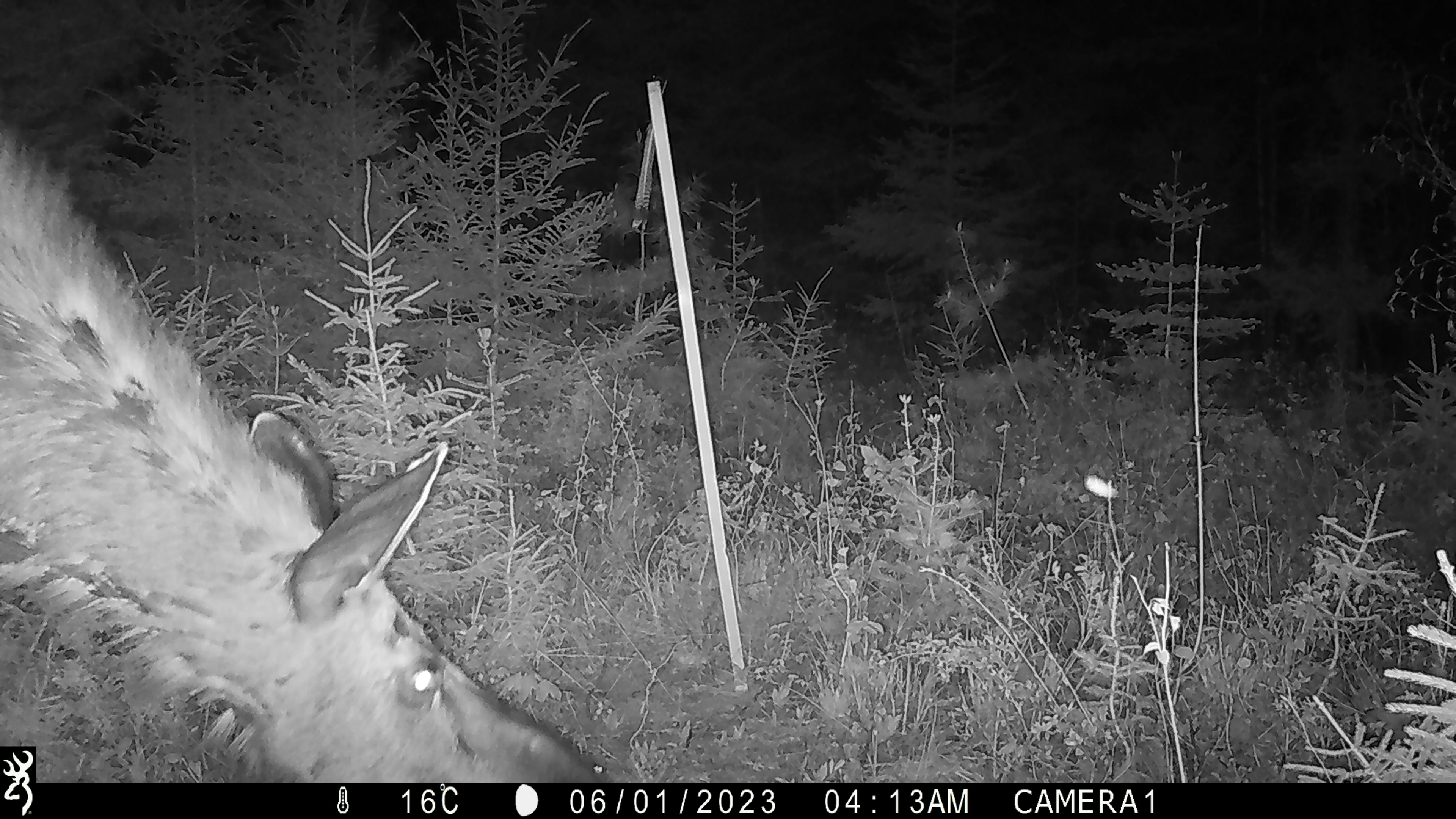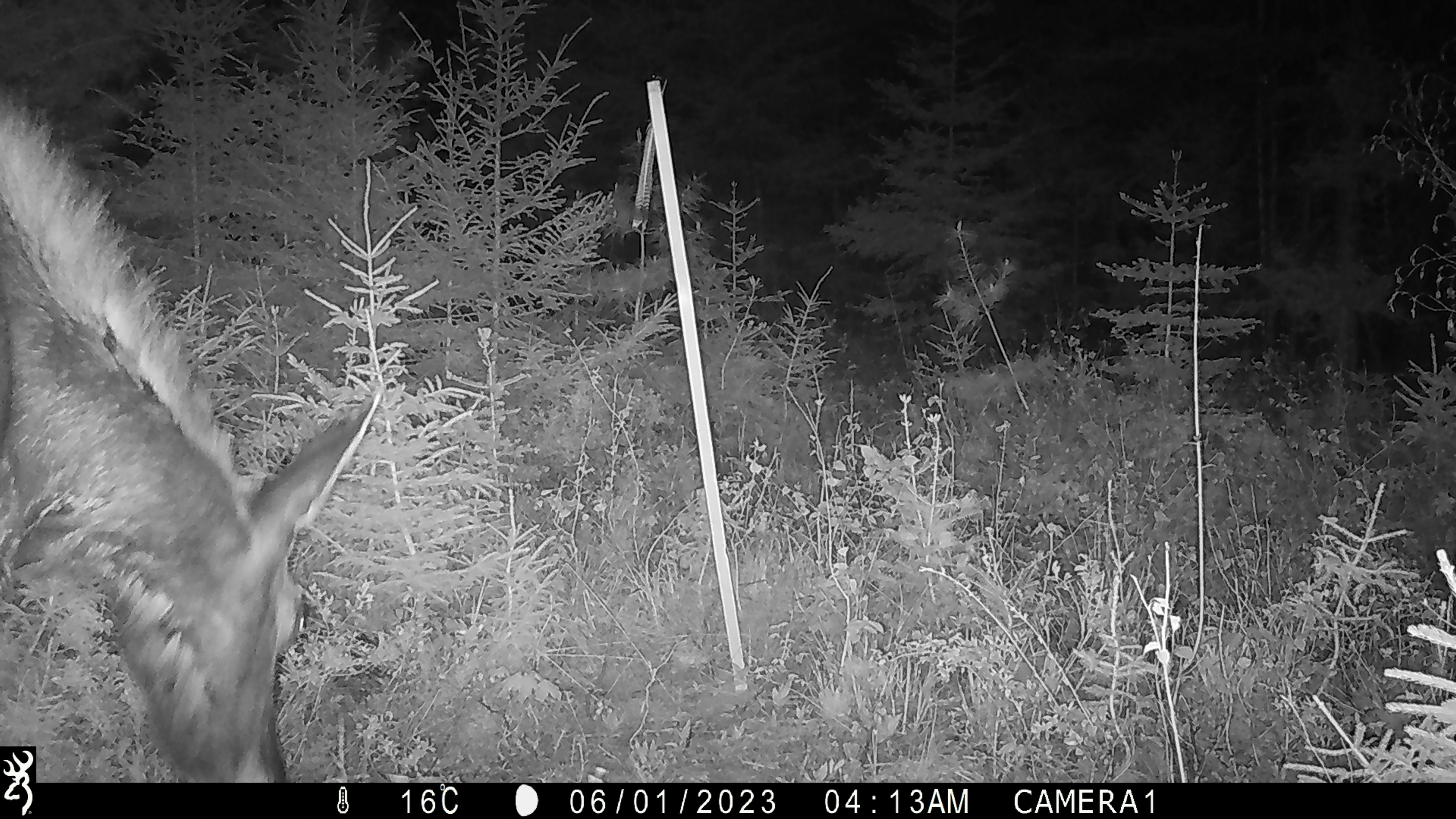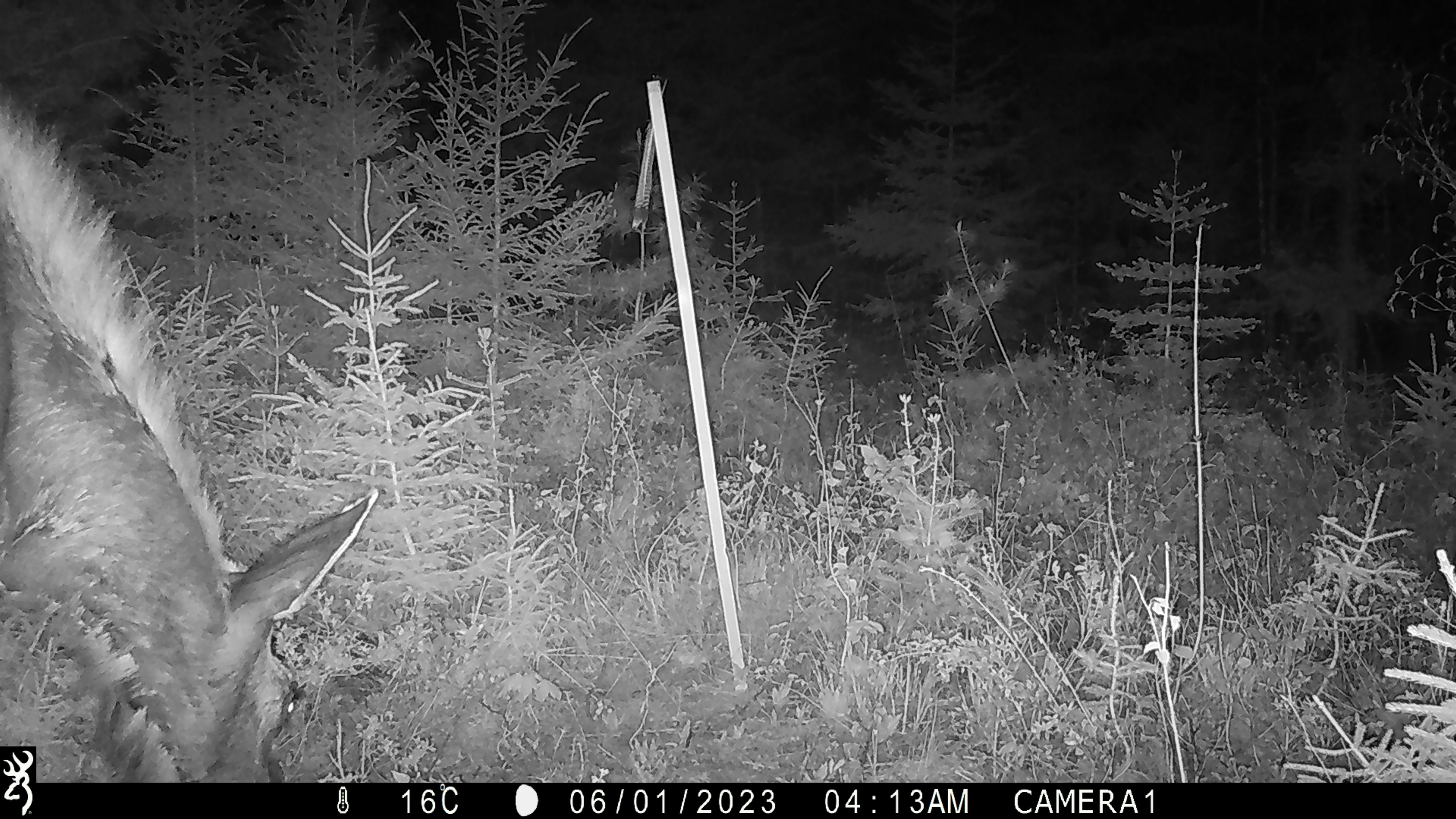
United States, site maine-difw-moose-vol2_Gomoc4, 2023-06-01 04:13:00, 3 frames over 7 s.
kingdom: Animalia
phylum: Chordata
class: Mammalia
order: Artiodactyla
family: Cervidae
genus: Alces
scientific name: Alces alces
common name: moose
Moose (Alces alces).